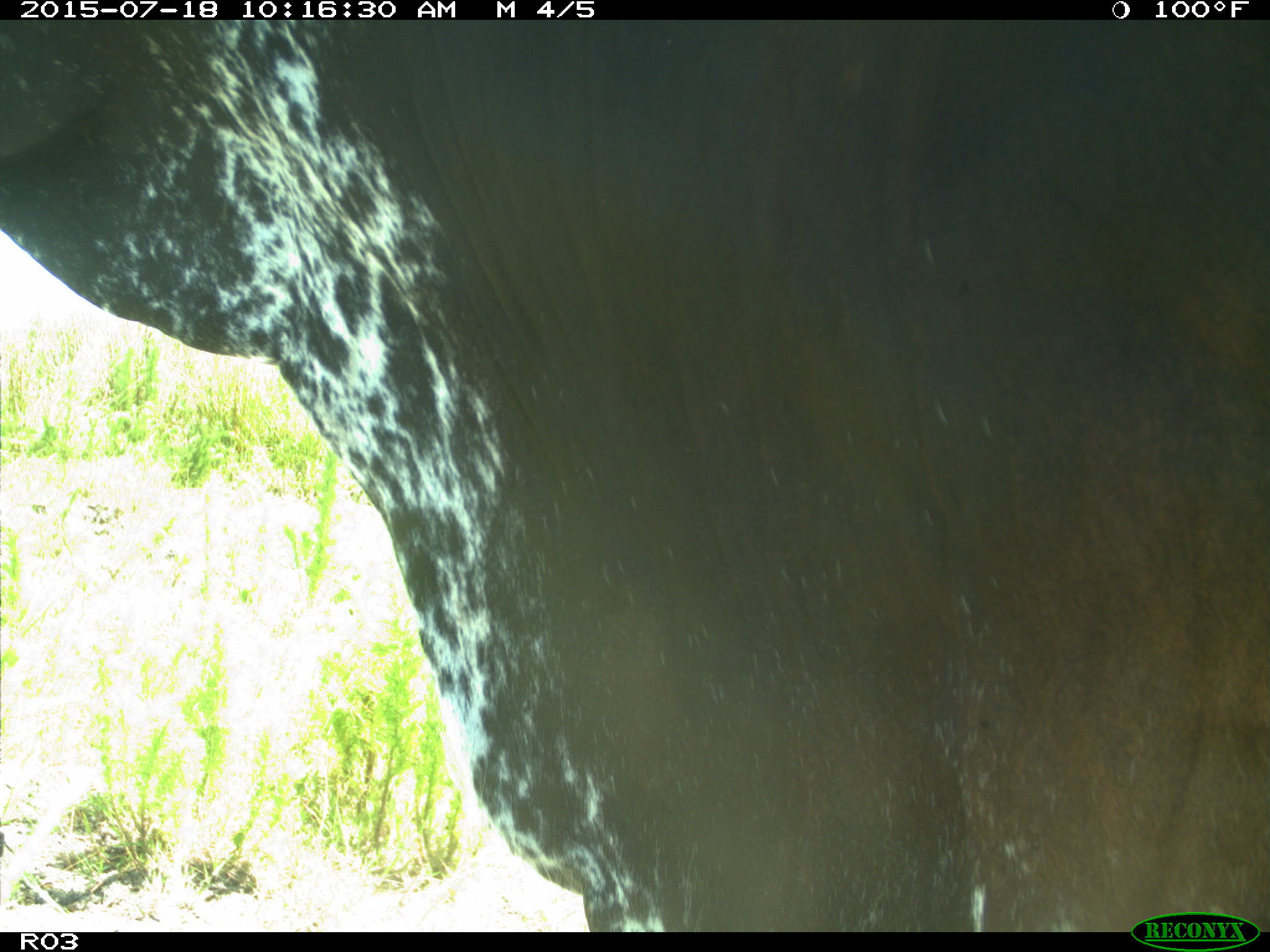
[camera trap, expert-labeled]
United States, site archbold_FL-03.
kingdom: Animalia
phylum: Chordata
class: Mammalia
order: Artiodactyla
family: Bovidae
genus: Bos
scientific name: Bos taurus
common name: domestic cow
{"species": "Bos taurus (domestic cow)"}